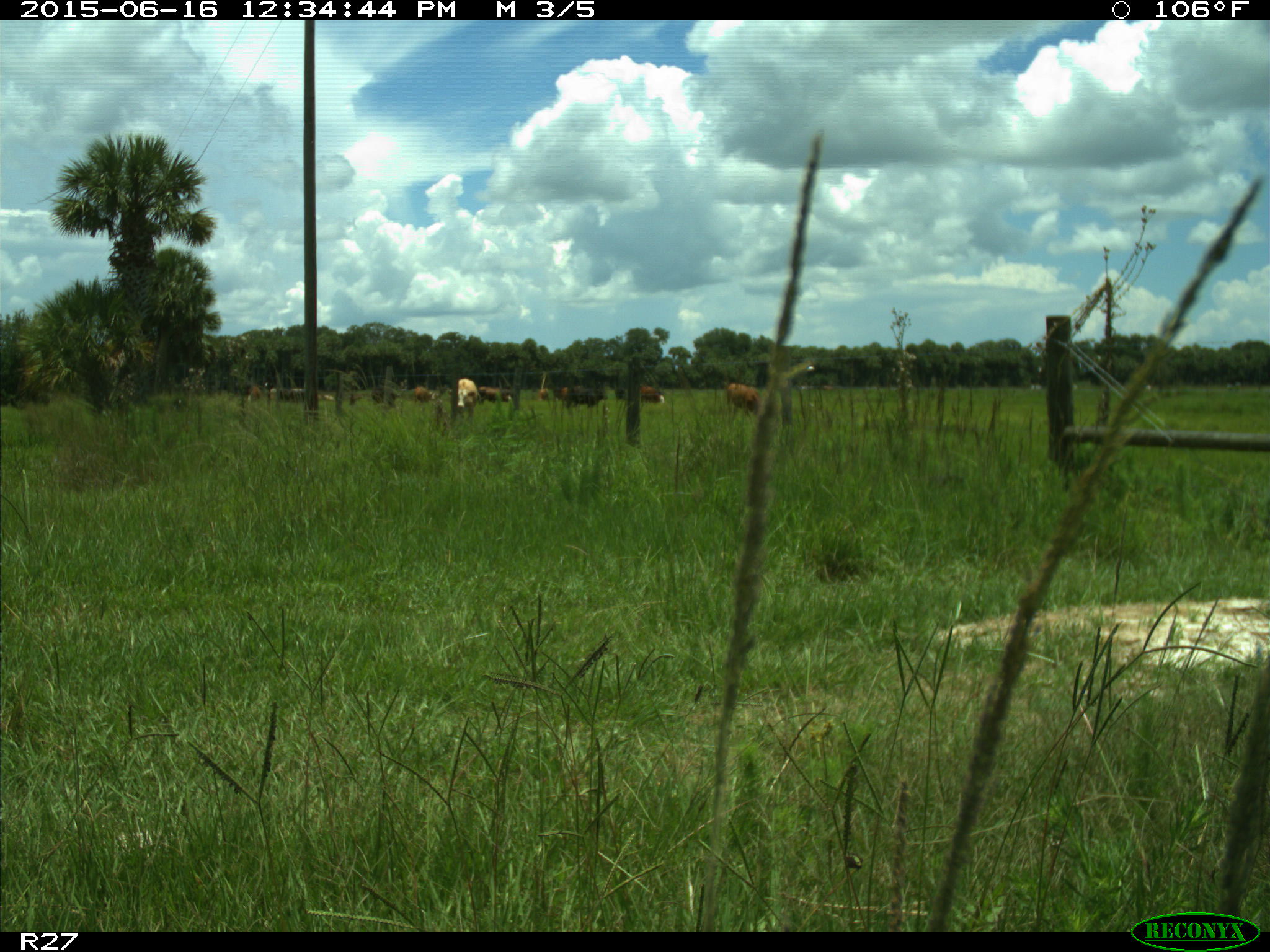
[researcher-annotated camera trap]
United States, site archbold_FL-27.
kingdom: Animalia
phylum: Chordata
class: Mammalia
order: Artiodactyla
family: Bovidae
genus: Bos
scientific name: Bos taurus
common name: domestic cow